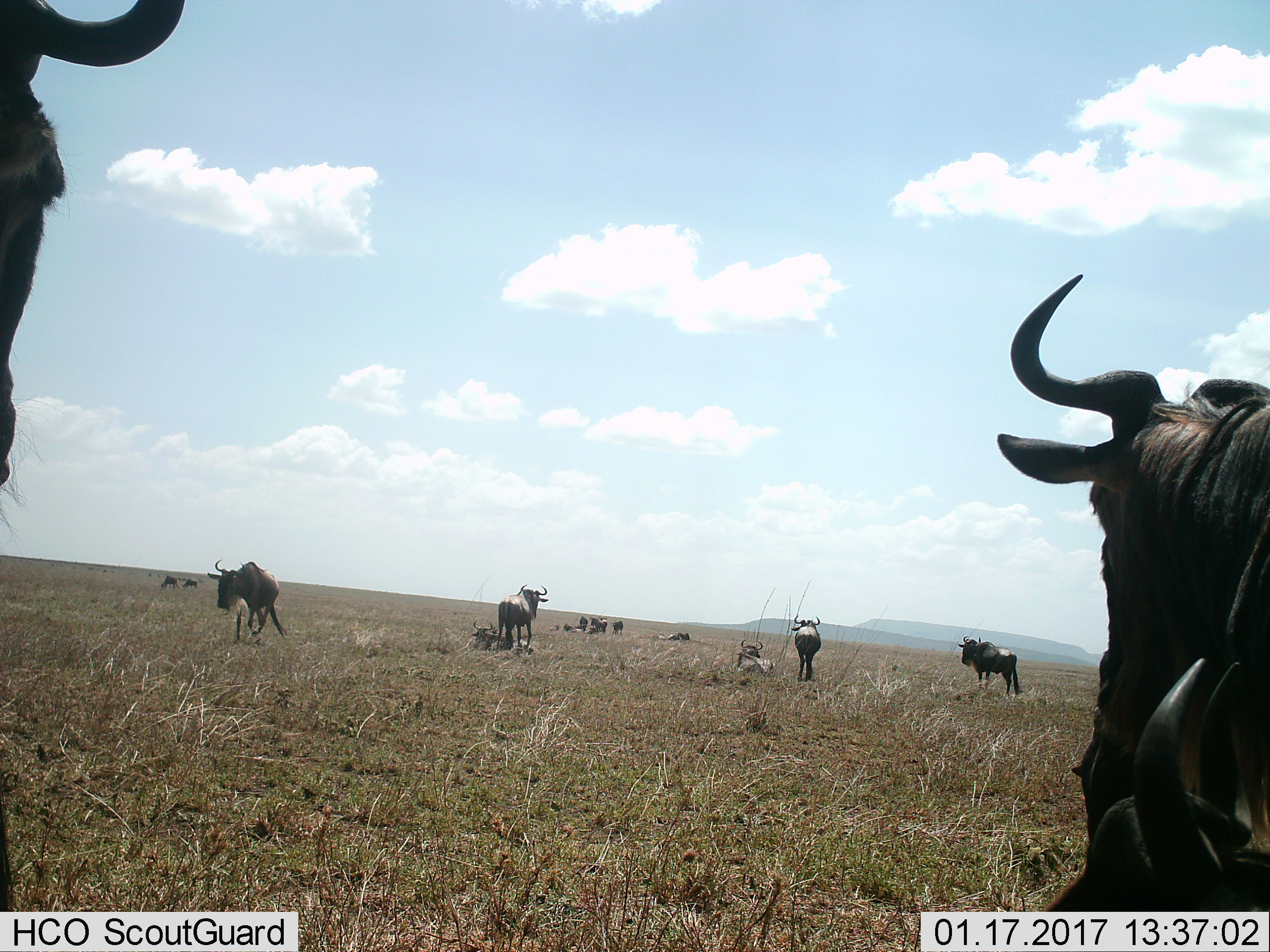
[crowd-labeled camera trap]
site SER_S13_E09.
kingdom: Animalia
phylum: Chordata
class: Mammalia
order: Artiodactyla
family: Bovidae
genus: Connochaetes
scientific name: Connochaetes taurinus taurinus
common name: blue wildebeest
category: wildebeestblue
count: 11-50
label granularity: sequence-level